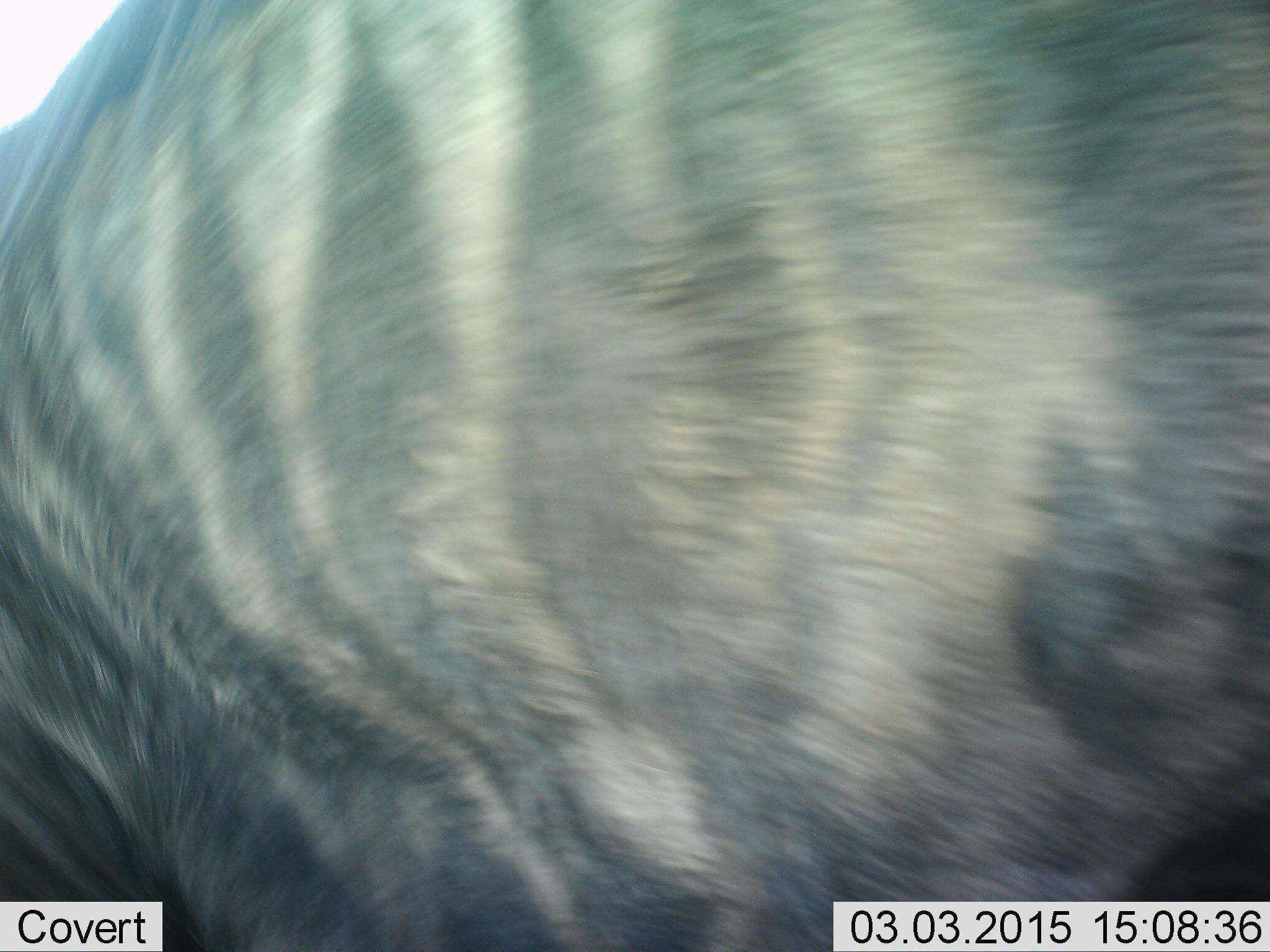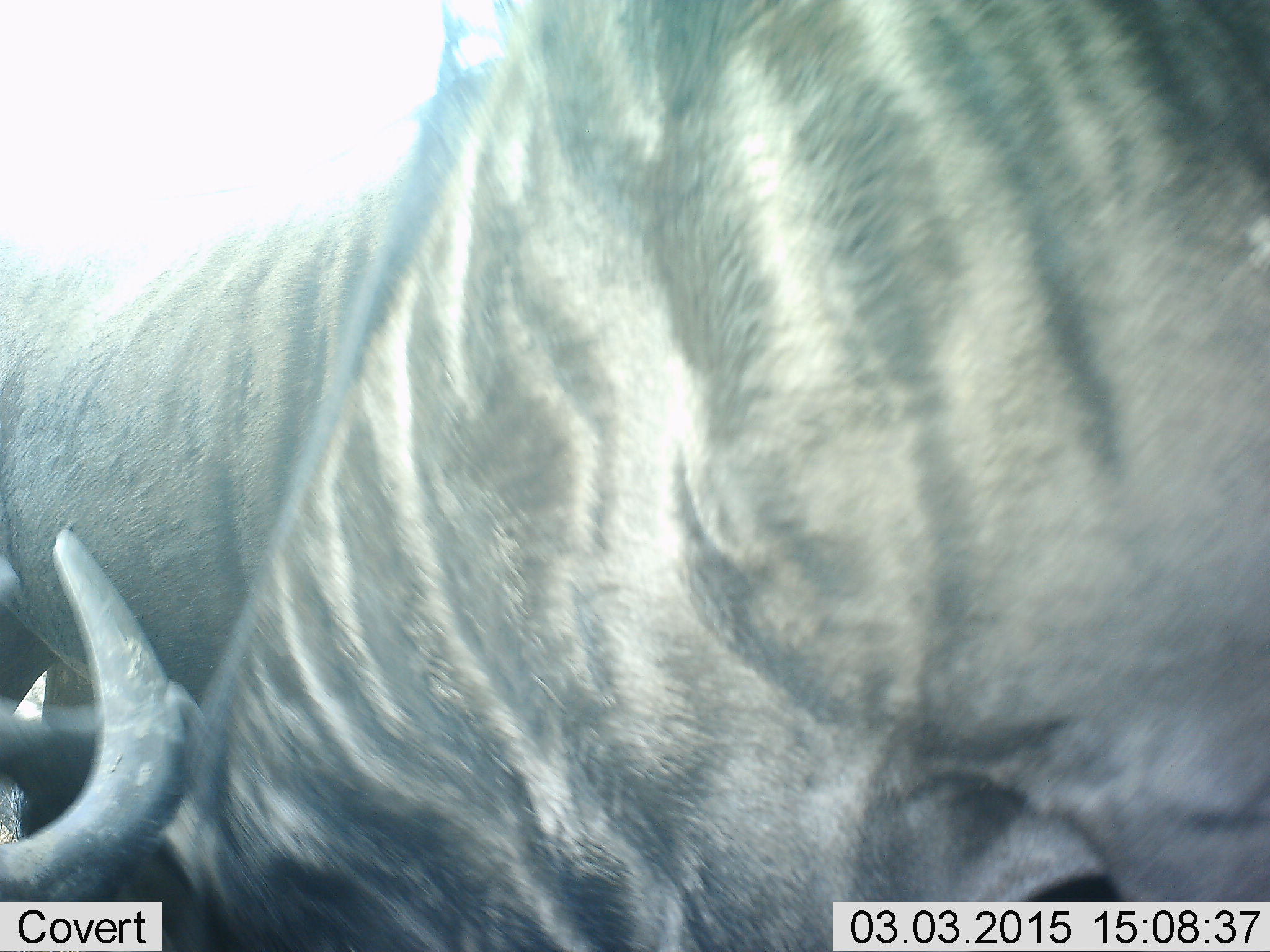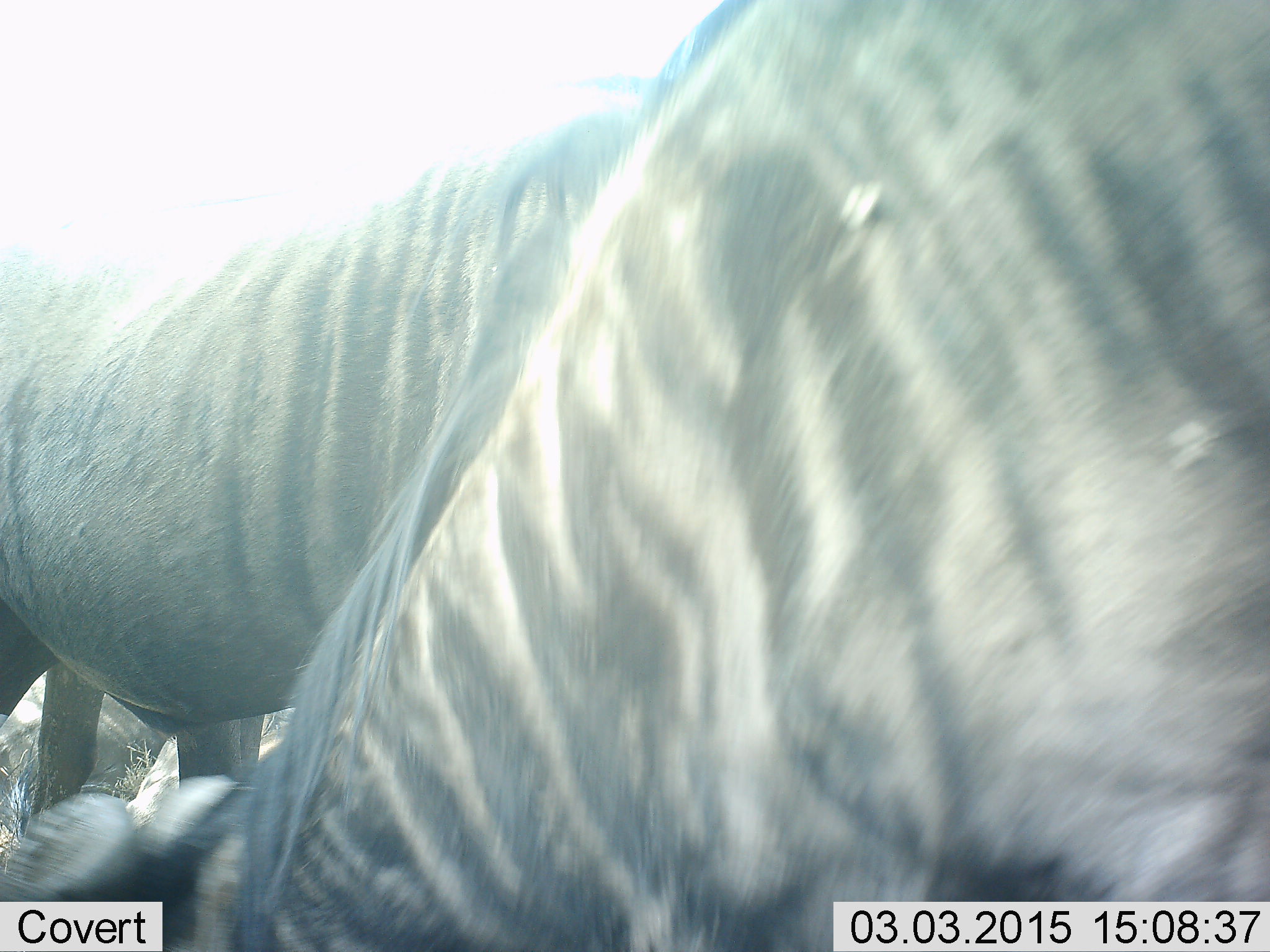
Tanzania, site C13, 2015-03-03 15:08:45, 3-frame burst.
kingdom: Animalia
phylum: Chordata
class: Mammalia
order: Artiodactyla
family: Bovidae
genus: Connochaetes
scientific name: Connochaetes taurinus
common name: blue wildebeest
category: wildebeest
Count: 2.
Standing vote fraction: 60%.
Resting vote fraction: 50%.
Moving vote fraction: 10%.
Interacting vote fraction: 0%.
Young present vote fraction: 0%.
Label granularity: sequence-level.